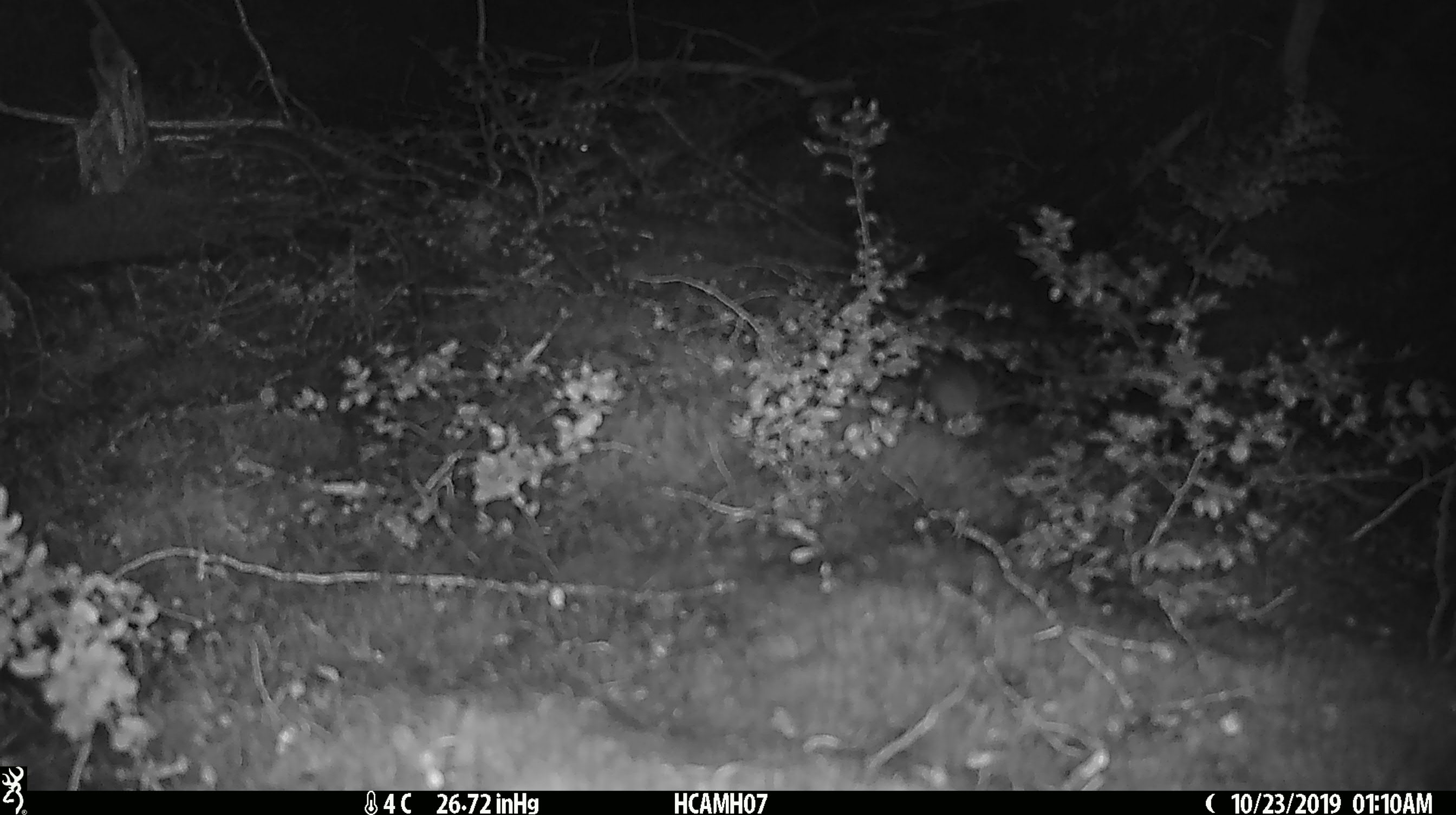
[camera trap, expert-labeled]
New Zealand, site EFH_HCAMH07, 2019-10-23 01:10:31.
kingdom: Animalia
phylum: Chordata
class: Mammalia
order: Rodentia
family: Muridae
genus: Mus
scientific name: Mus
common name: mouse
Mouse (Mus).